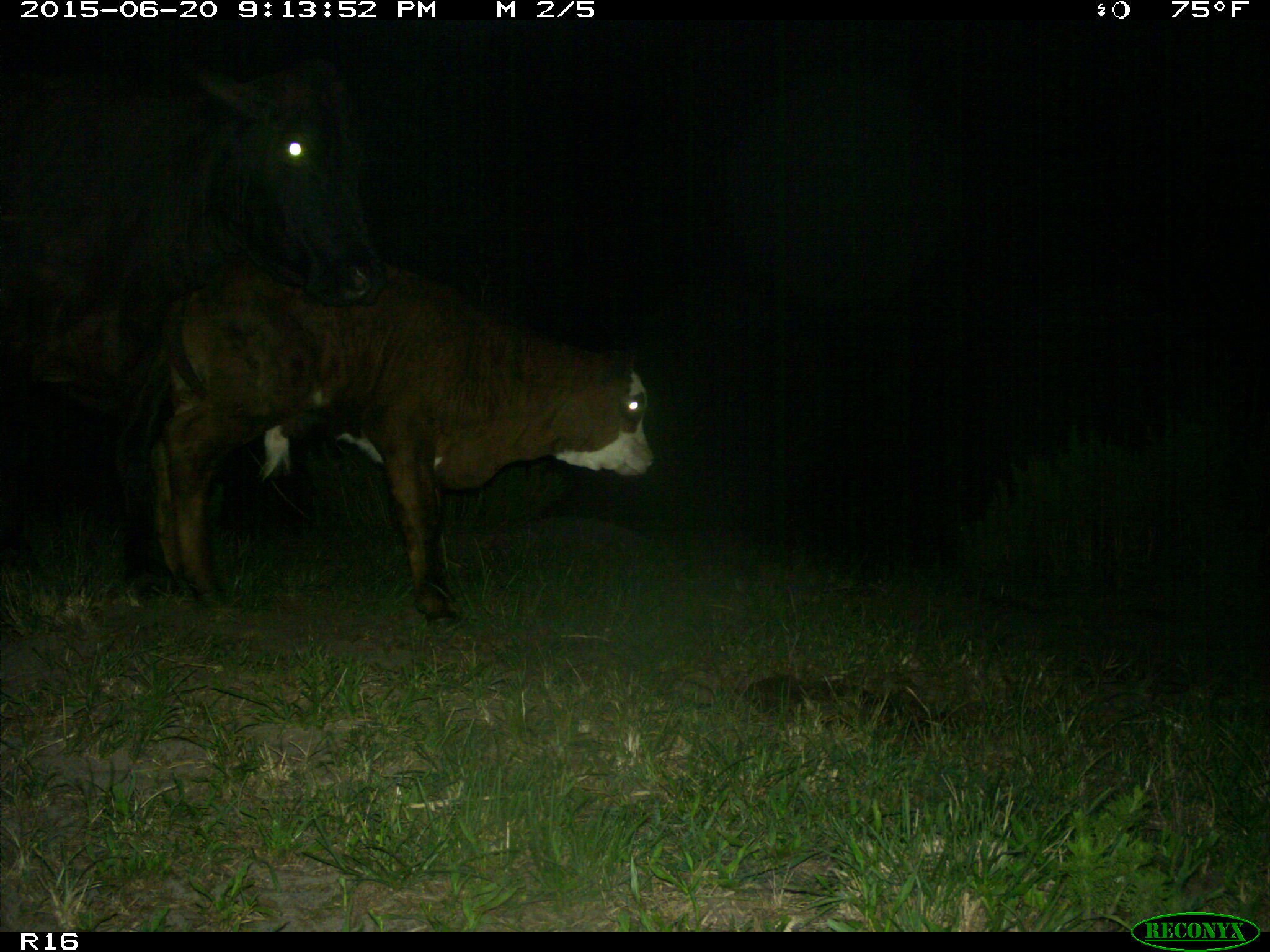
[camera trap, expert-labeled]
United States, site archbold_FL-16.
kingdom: Animalia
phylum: Chordata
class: Mammalia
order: Artiodactyla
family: Bovidae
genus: Bos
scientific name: Bos taurus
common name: domestic cow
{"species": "Bos taurus (domestic cow)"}